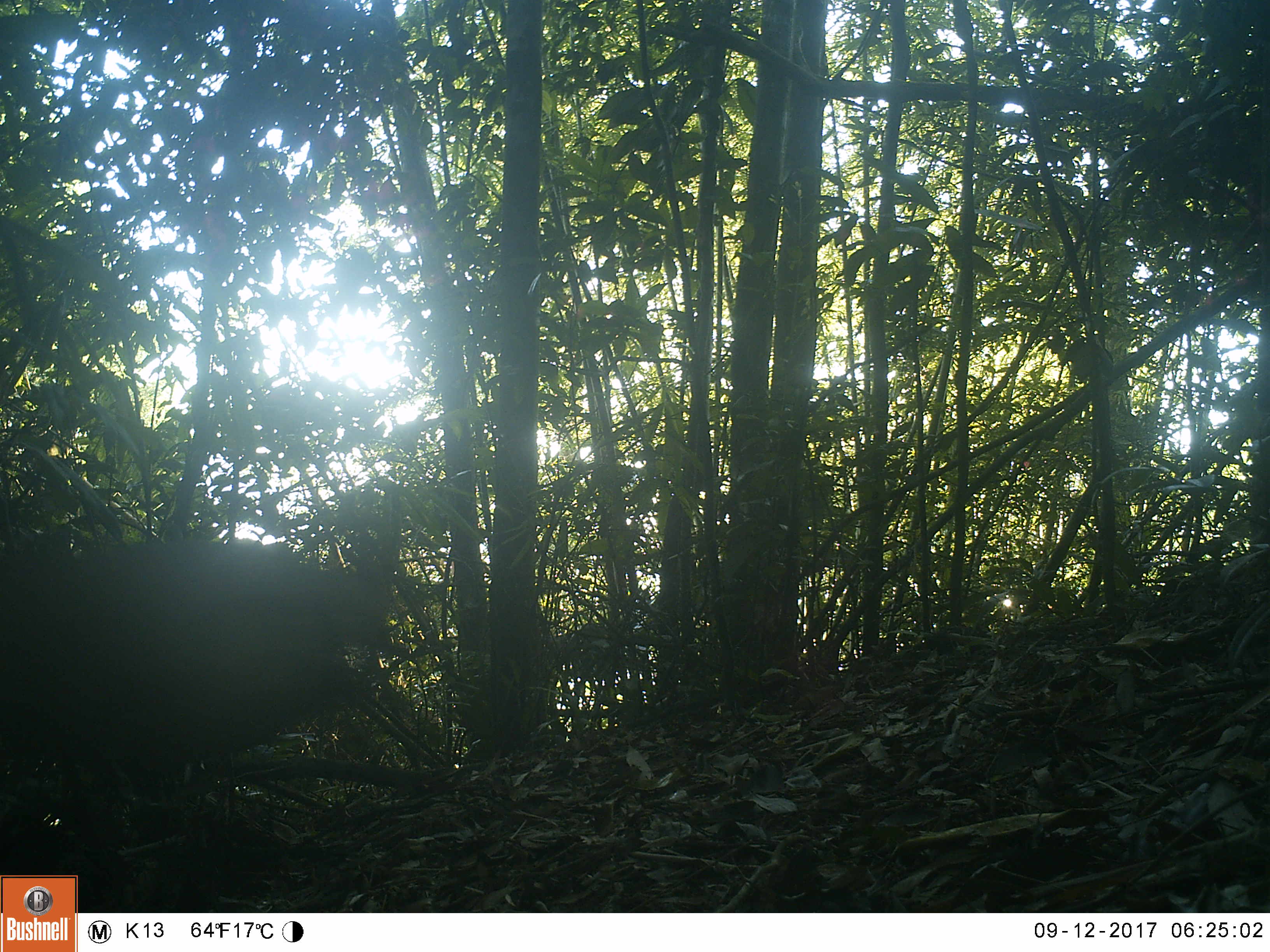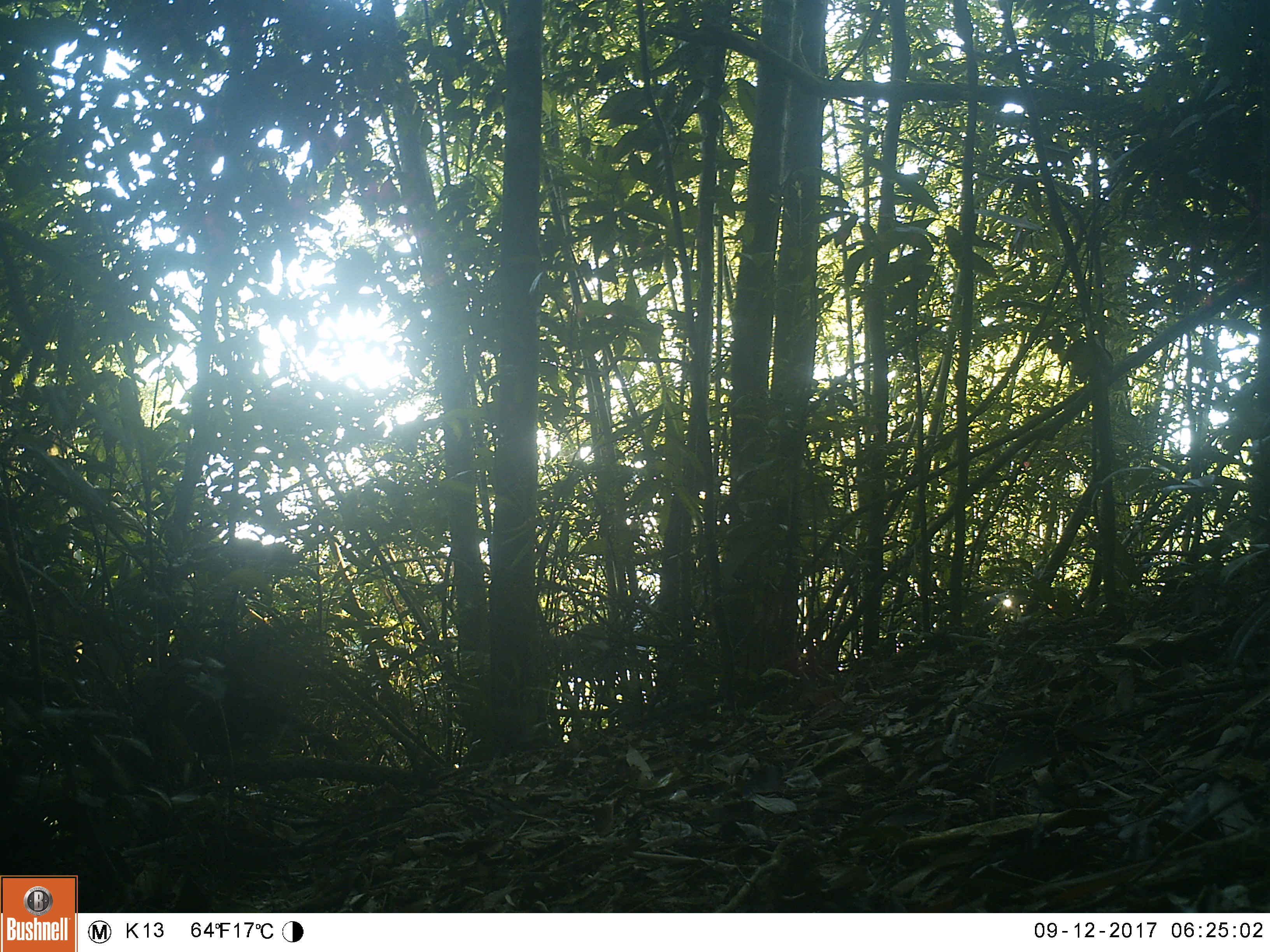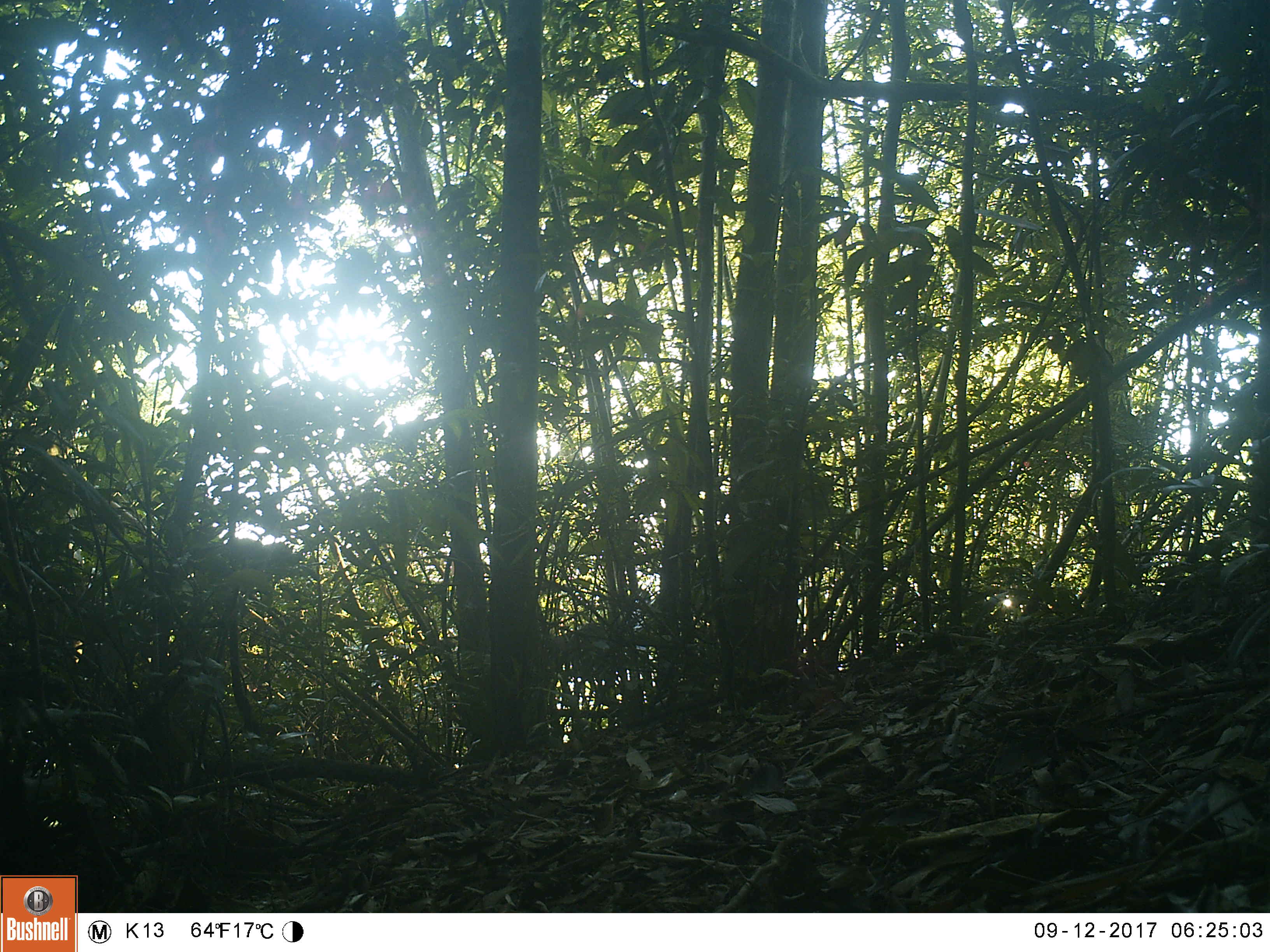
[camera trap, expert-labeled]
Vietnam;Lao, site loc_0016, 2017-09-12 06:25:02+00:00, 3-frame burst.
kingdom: Animalia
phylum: Chordata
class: Mammalia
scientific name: Mammalia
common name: mammal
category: unidentified mammal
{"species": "unidentified mammal (mammal) (Mammalia)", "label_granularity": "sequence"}